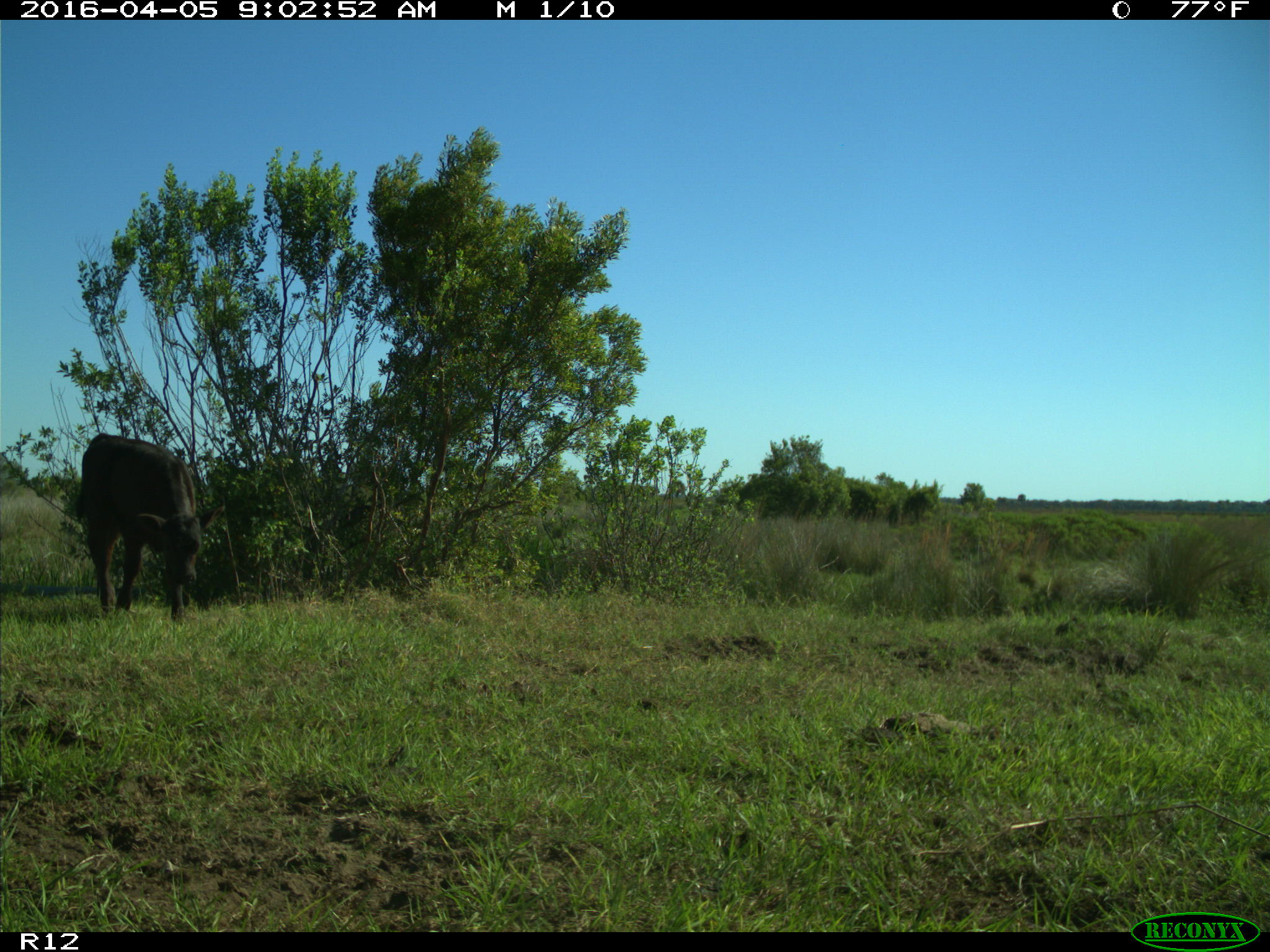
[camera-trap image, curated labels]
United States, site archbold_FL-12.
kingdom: Animalia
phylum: Chordata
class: Mammalia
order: Artiodactyla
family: Bovidae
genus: Bos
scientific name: Bos taurus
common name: domestic cow